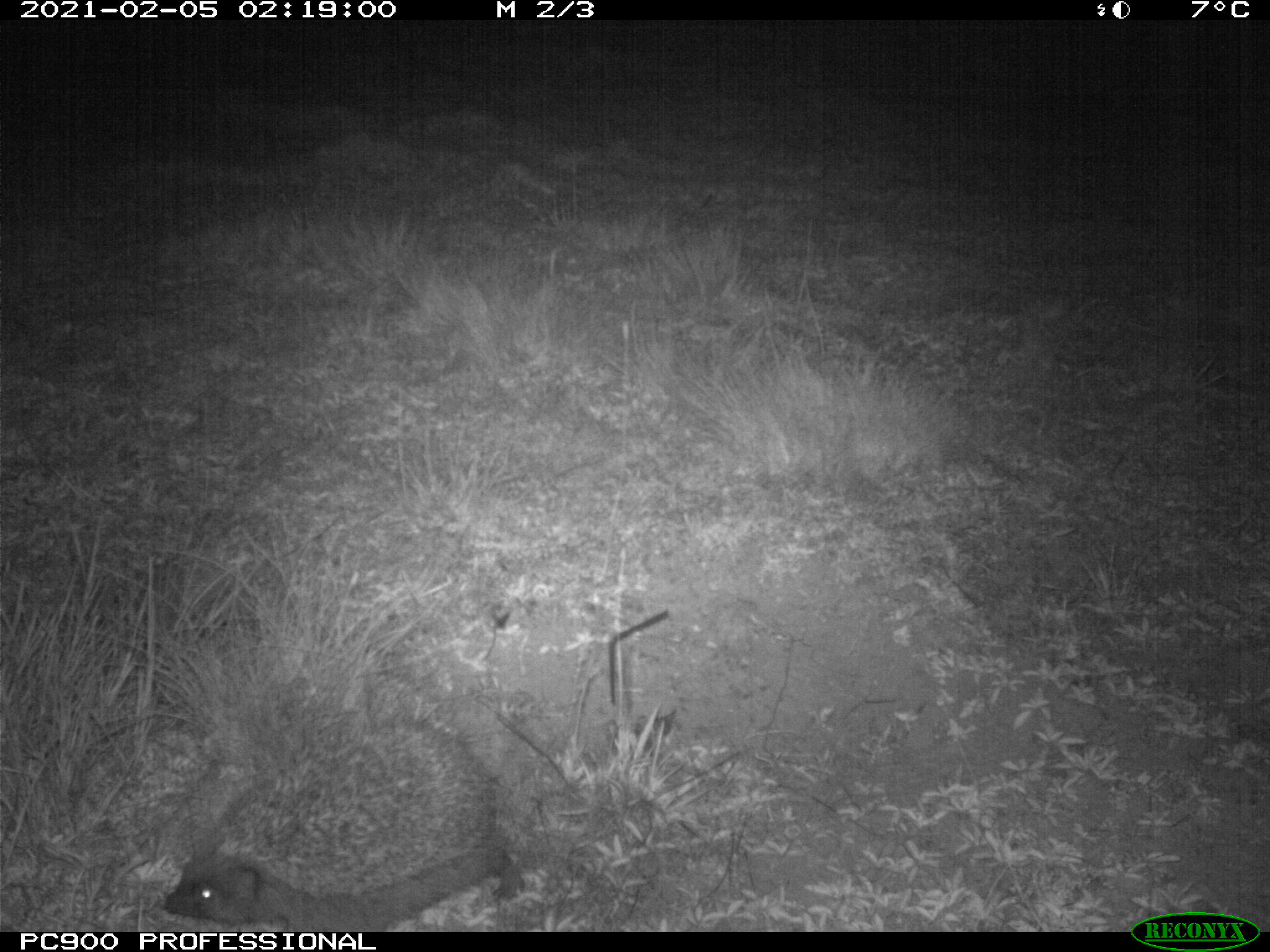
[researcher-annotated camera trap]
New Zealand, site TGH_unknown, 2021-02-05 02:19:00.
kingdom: Animalia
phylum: Chordata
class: Mammalia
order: Eulipotyphla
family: Erinaceidae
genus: Erinaceus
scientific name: Erinaceus europaeus europaeus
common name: european hedgehog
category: hedgehog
Hedgehog (european hedgehog) (Erinaceus europaeus europaeus).